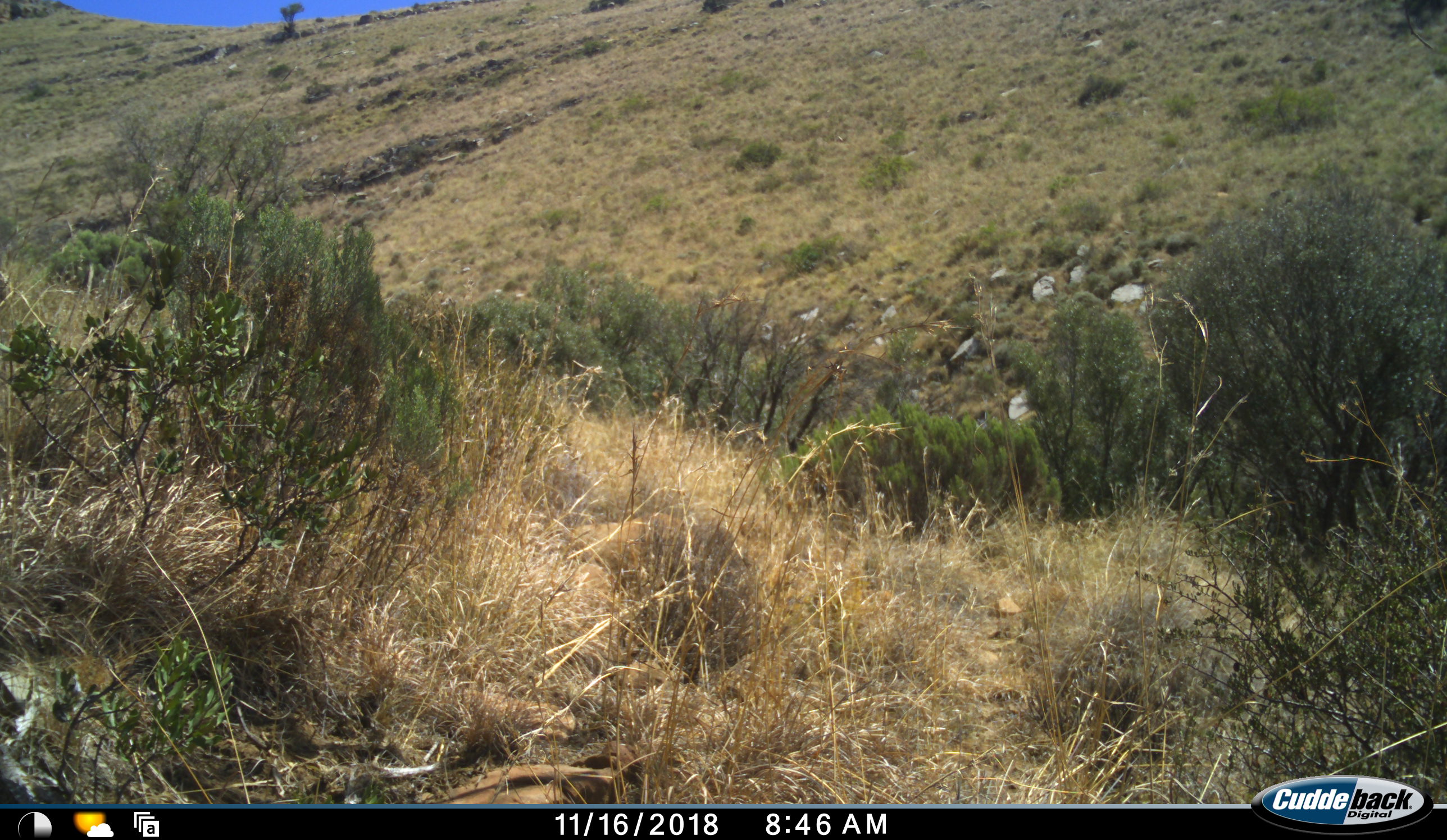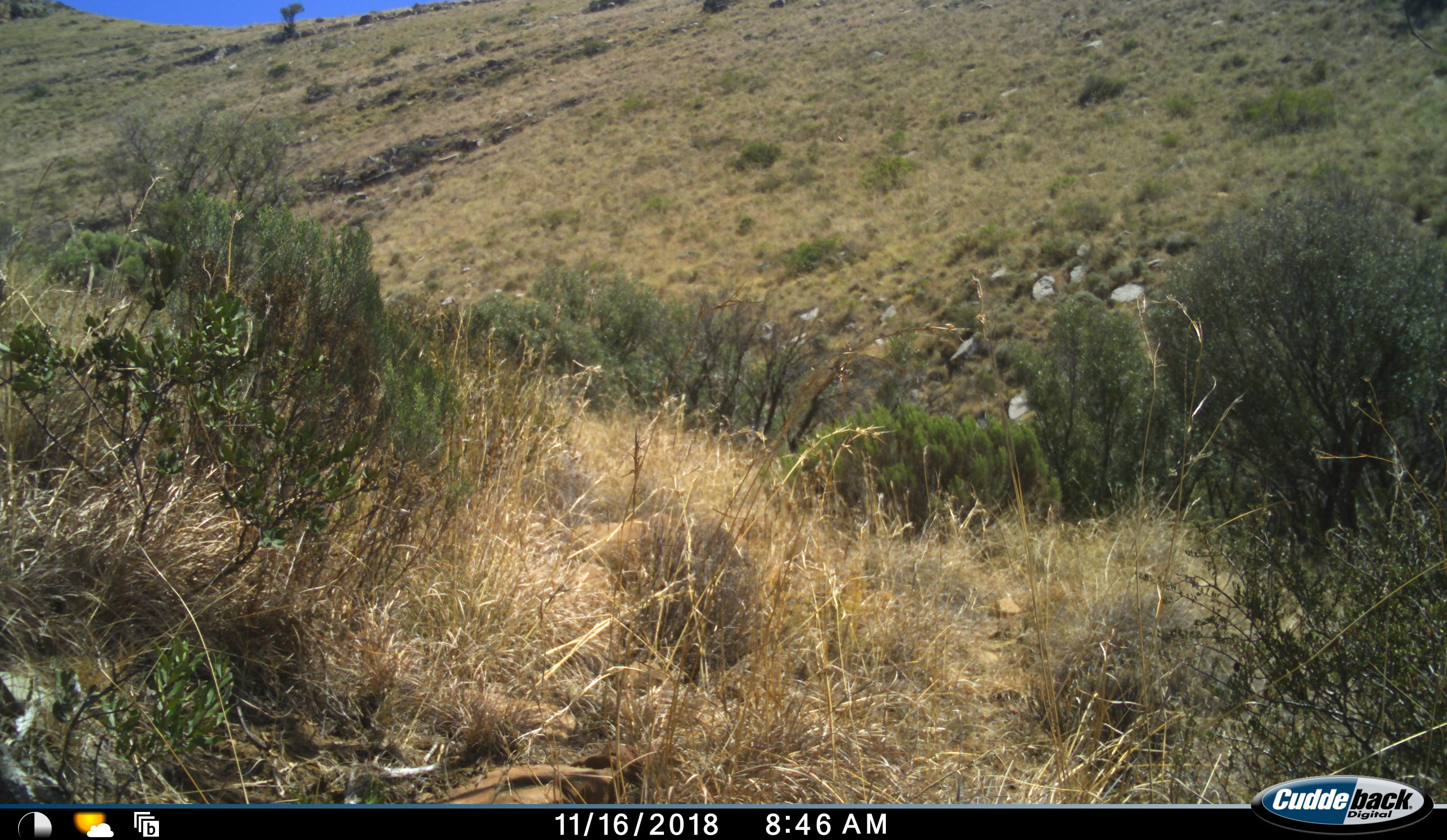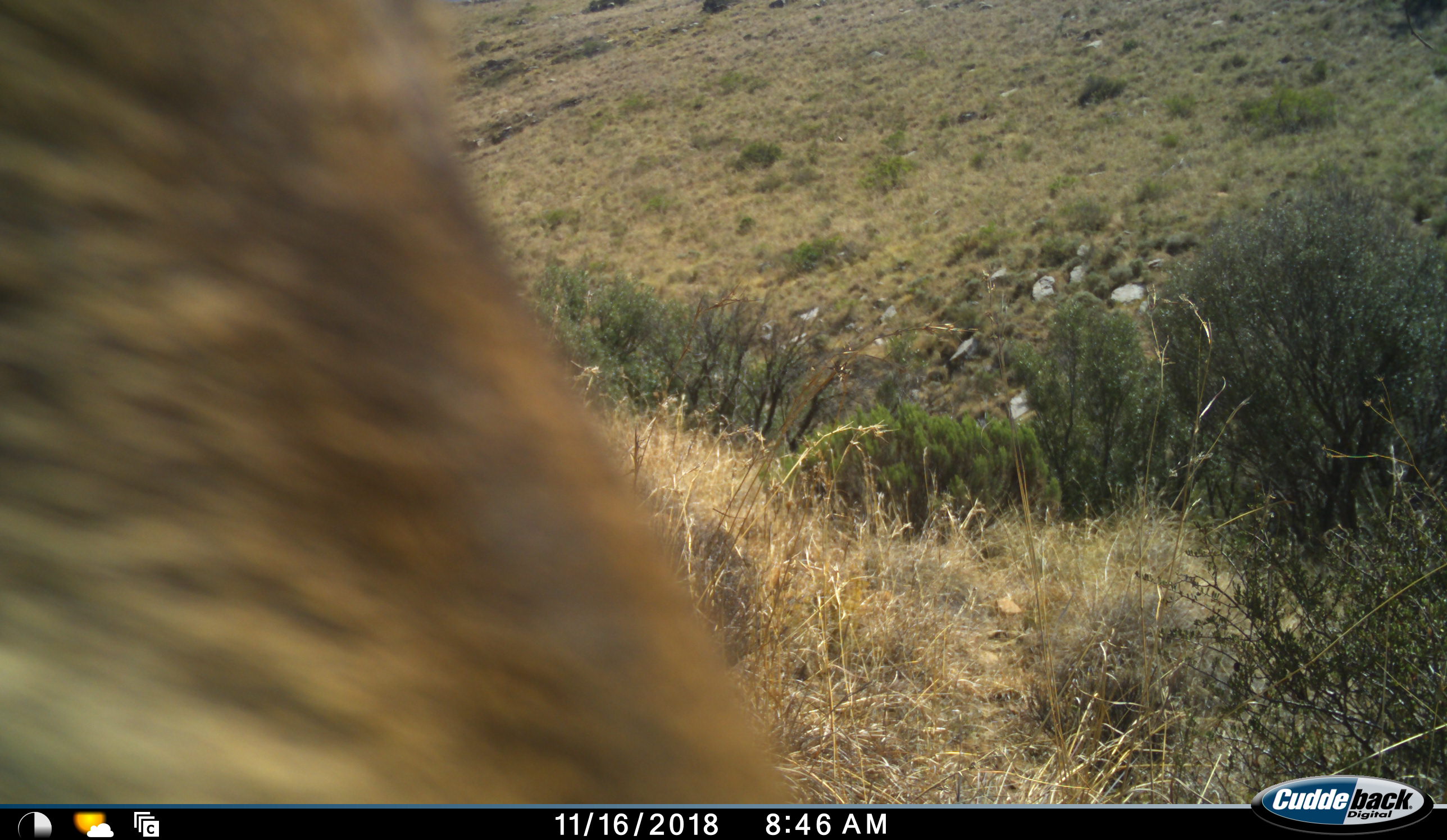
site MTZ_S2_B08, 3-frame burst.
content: unidentified animal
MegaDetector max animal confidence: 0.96